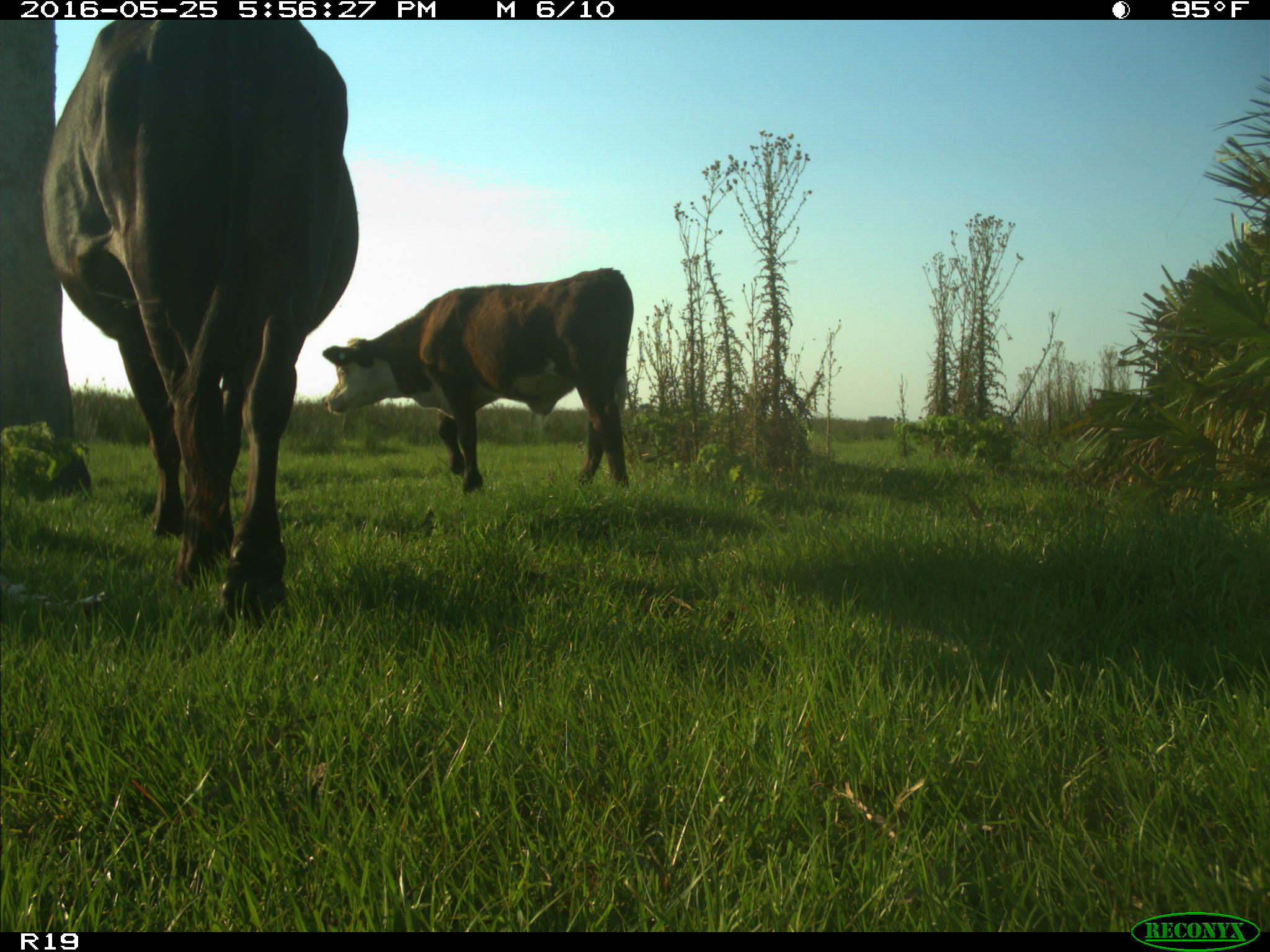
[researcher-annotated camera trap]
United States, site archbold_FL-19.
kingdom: Animalia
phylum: Chordata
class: Mammalia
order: Artiodactyla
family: Bovidae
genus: Bos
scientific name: Bos taurus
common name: domestic cow